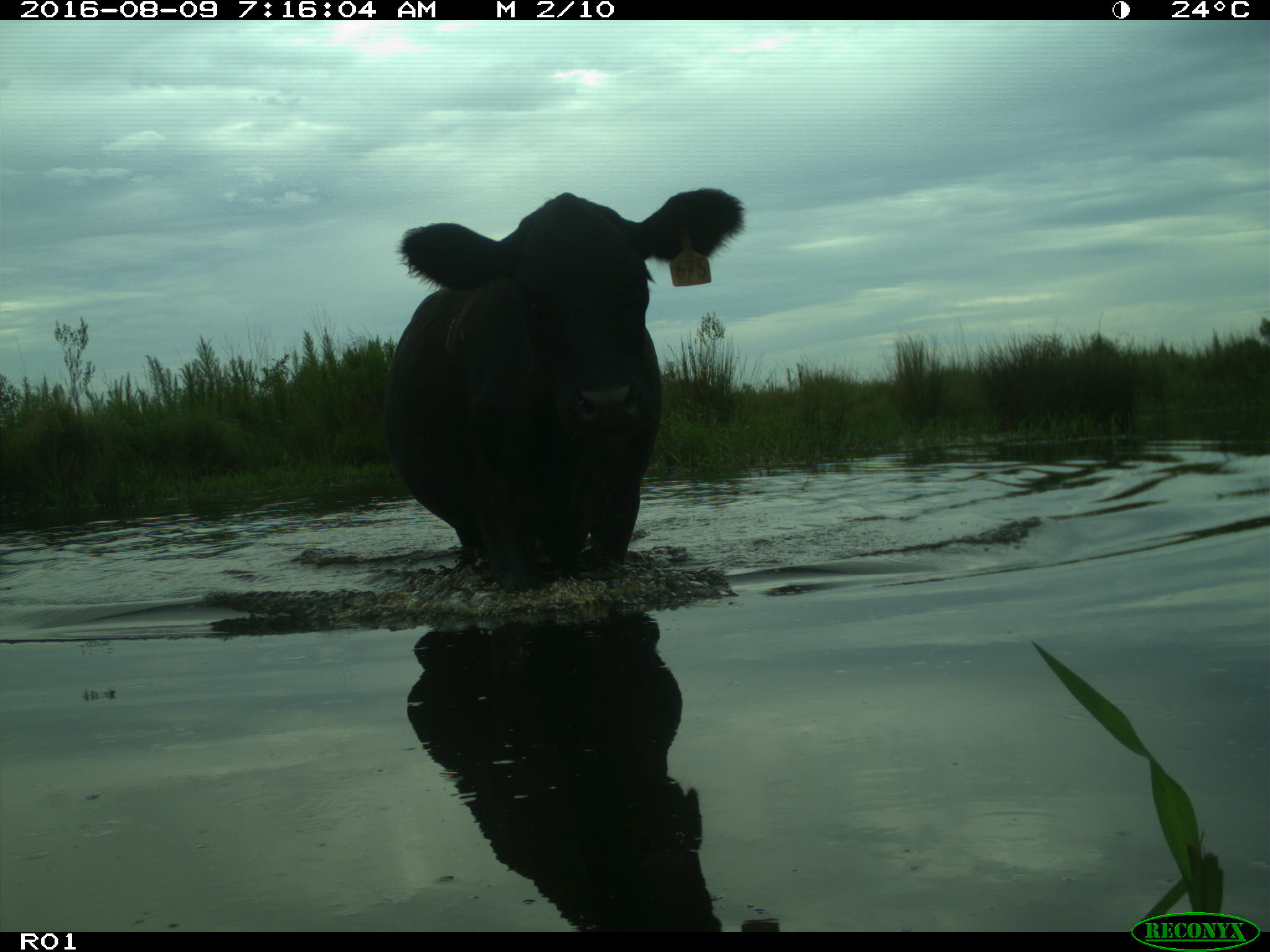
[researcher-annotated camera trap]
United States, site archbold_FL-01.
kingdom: Animalia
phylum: Chordata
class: Mammalia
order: Artiodactyla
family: Bovidae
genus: Bos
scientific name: Bos taurus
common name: domestic cow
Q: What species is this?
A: Bos taurus (domestic cow).